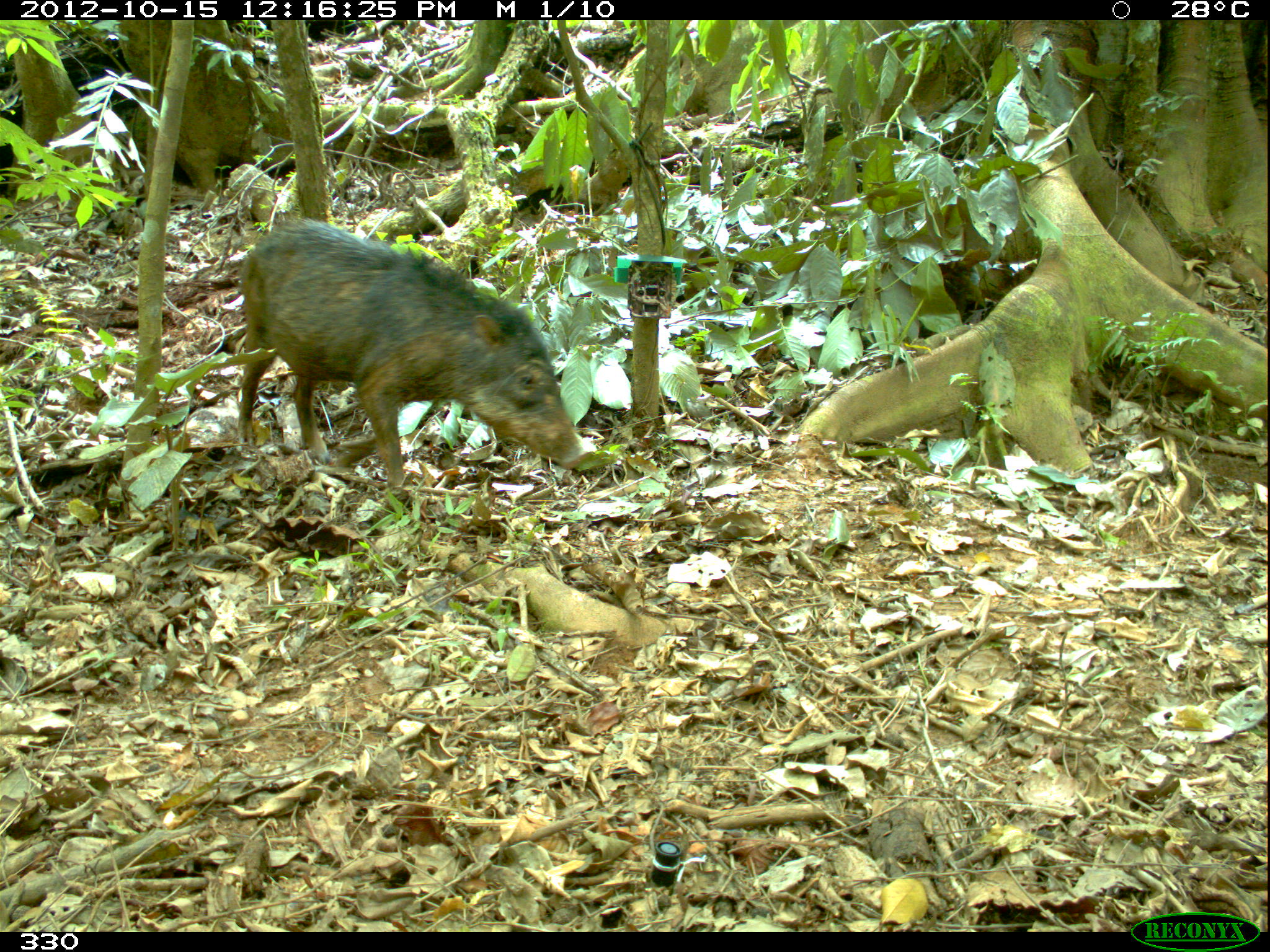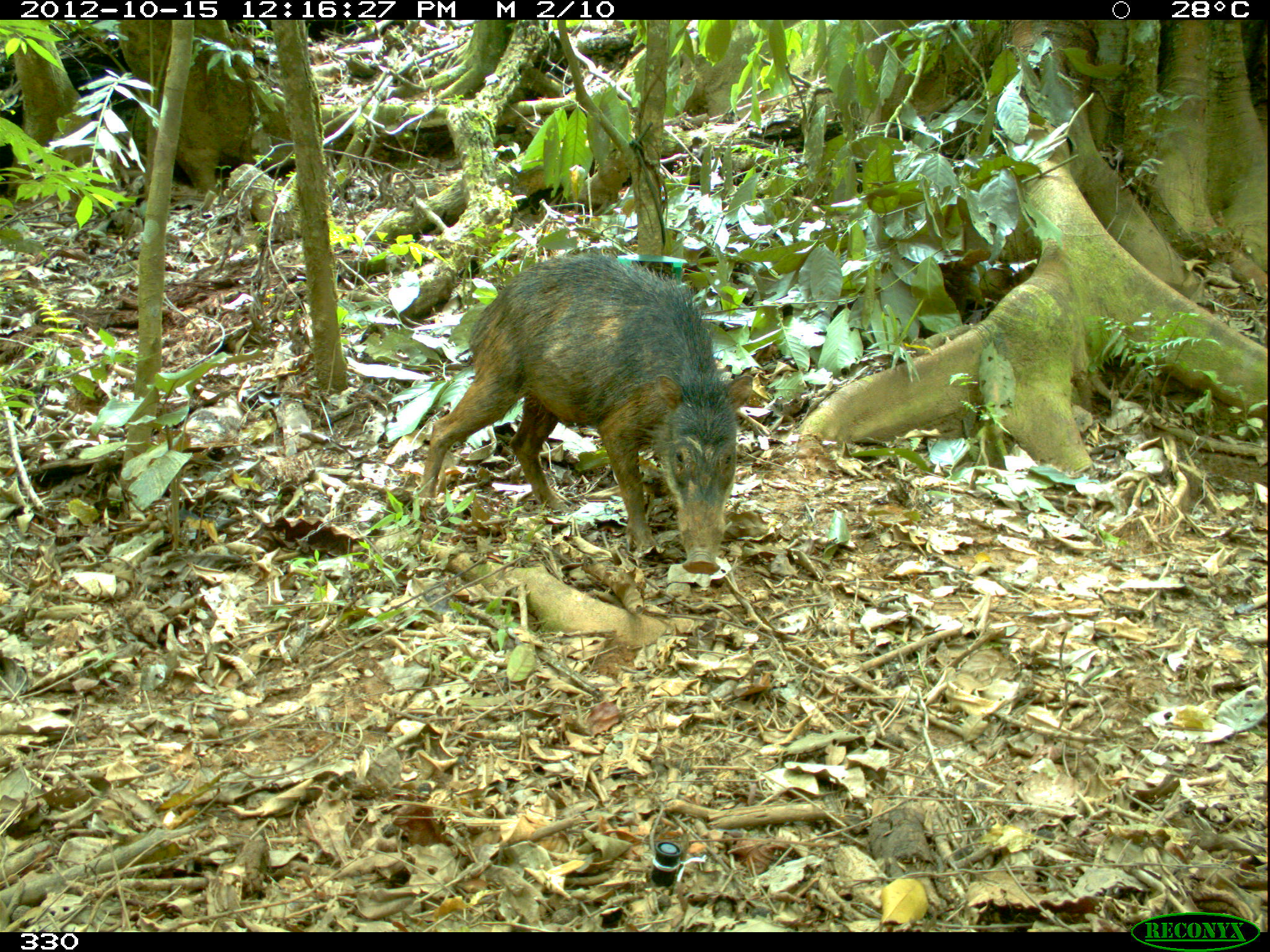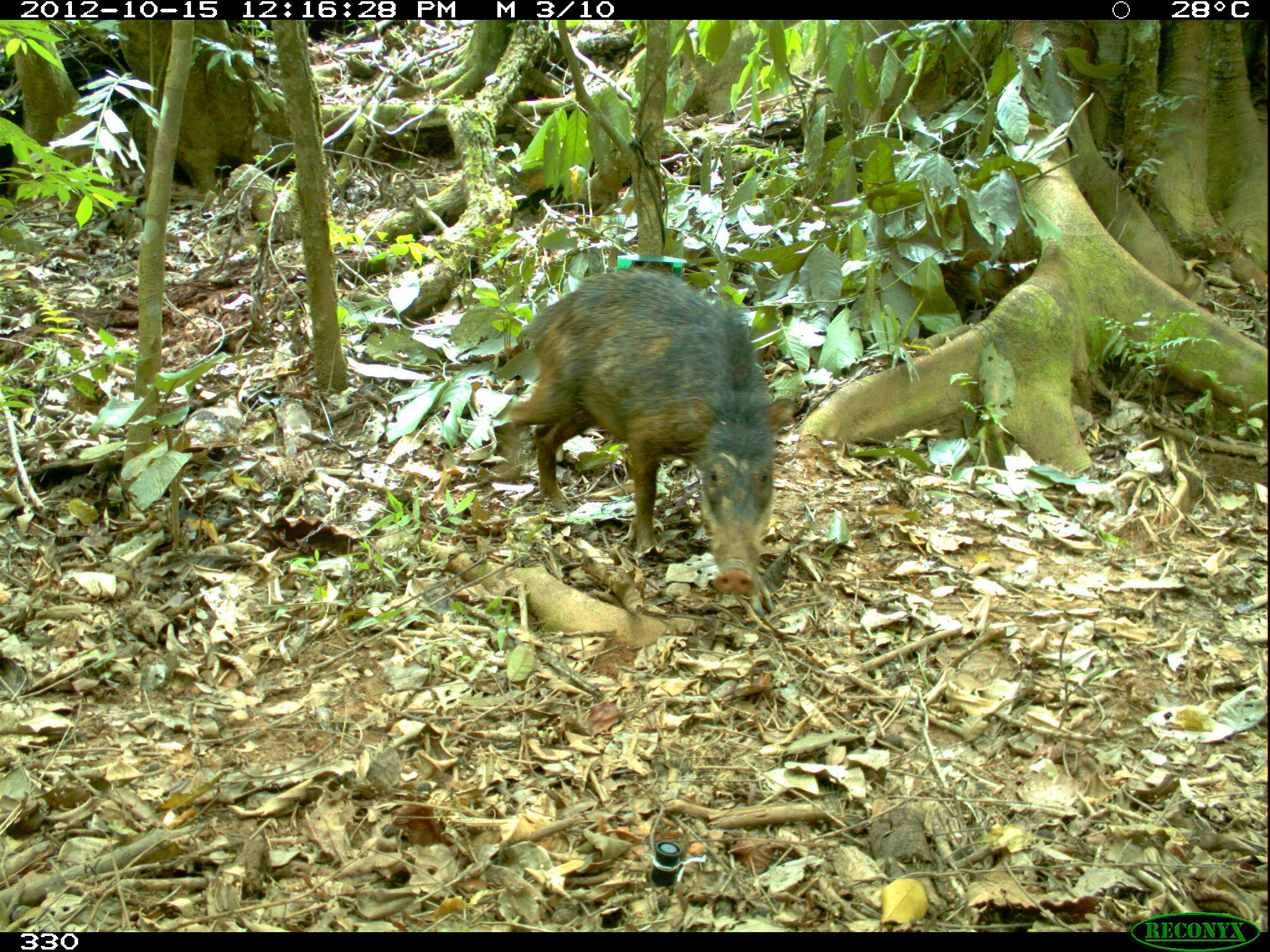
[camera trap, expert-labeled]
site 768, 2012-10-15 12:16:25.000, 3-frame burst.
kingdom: Animalia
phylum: Chordata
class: Mammalia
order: Artiodactyla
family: Tayassuidae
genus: Tayassu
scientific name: Tayassu pecari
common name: white-lipped peccary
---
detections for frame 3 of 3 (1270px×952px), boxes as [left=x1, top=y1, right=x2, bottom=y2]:
tayassu pecari: [left=508, top=269, right=795, bottom=594]